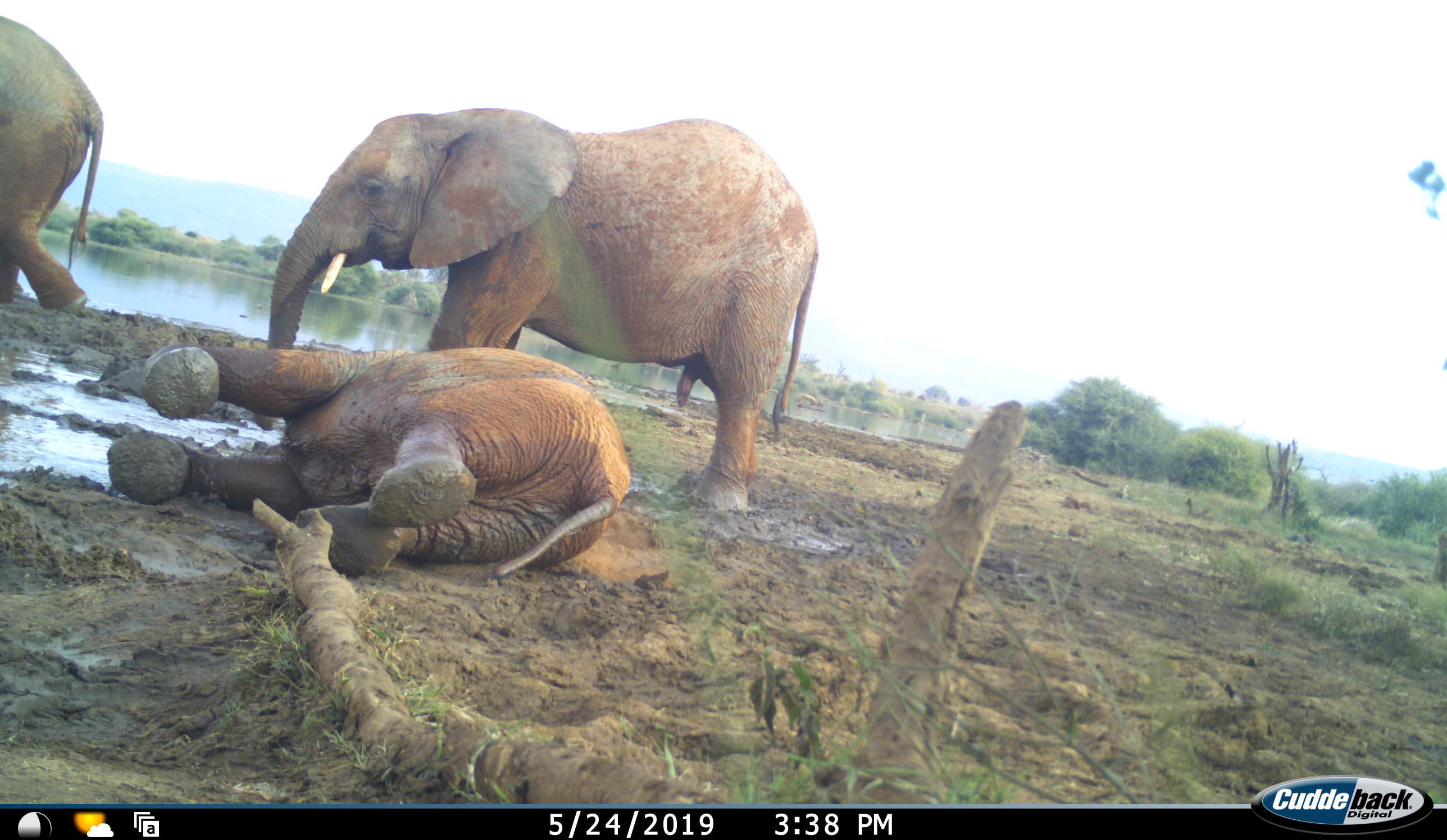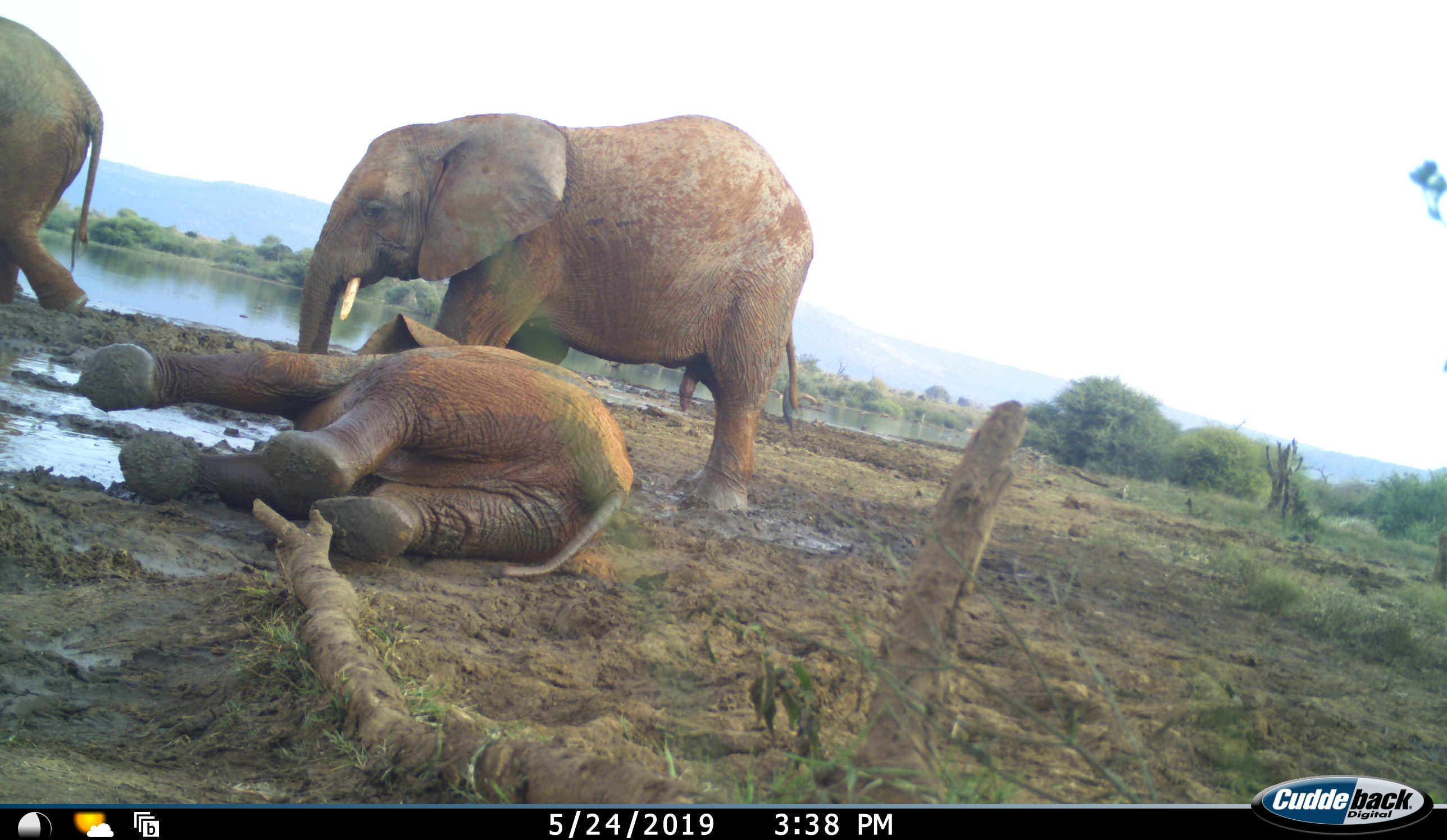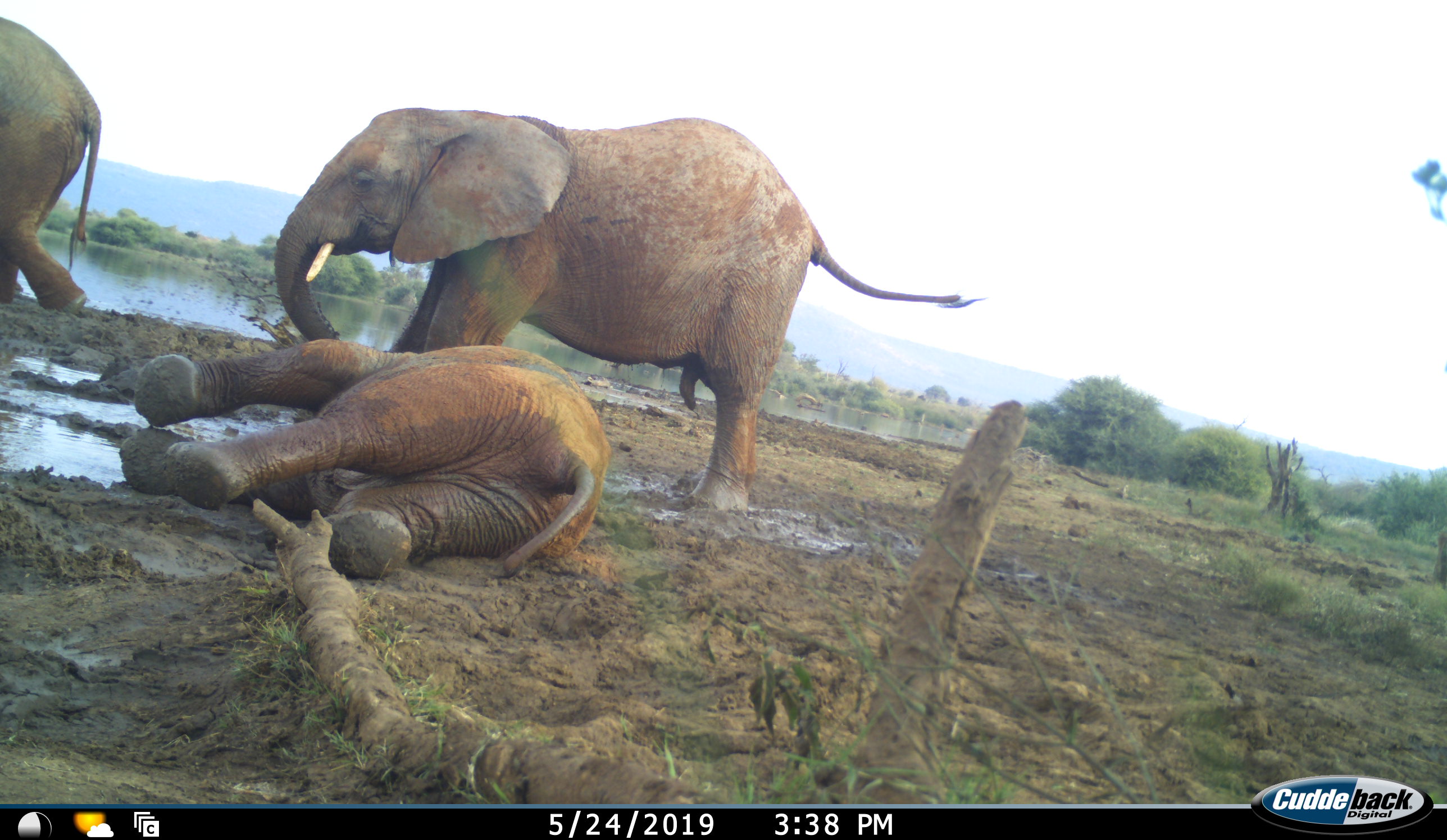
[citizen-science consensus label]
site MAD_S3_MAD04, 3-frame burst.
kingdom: Animalia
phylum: Chordata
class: Mammalia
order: Proboscidea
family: Elephantidae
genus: Loxodonta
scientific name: Loxodonta africana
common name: african bush elephant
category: elephant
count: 3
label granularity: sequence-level